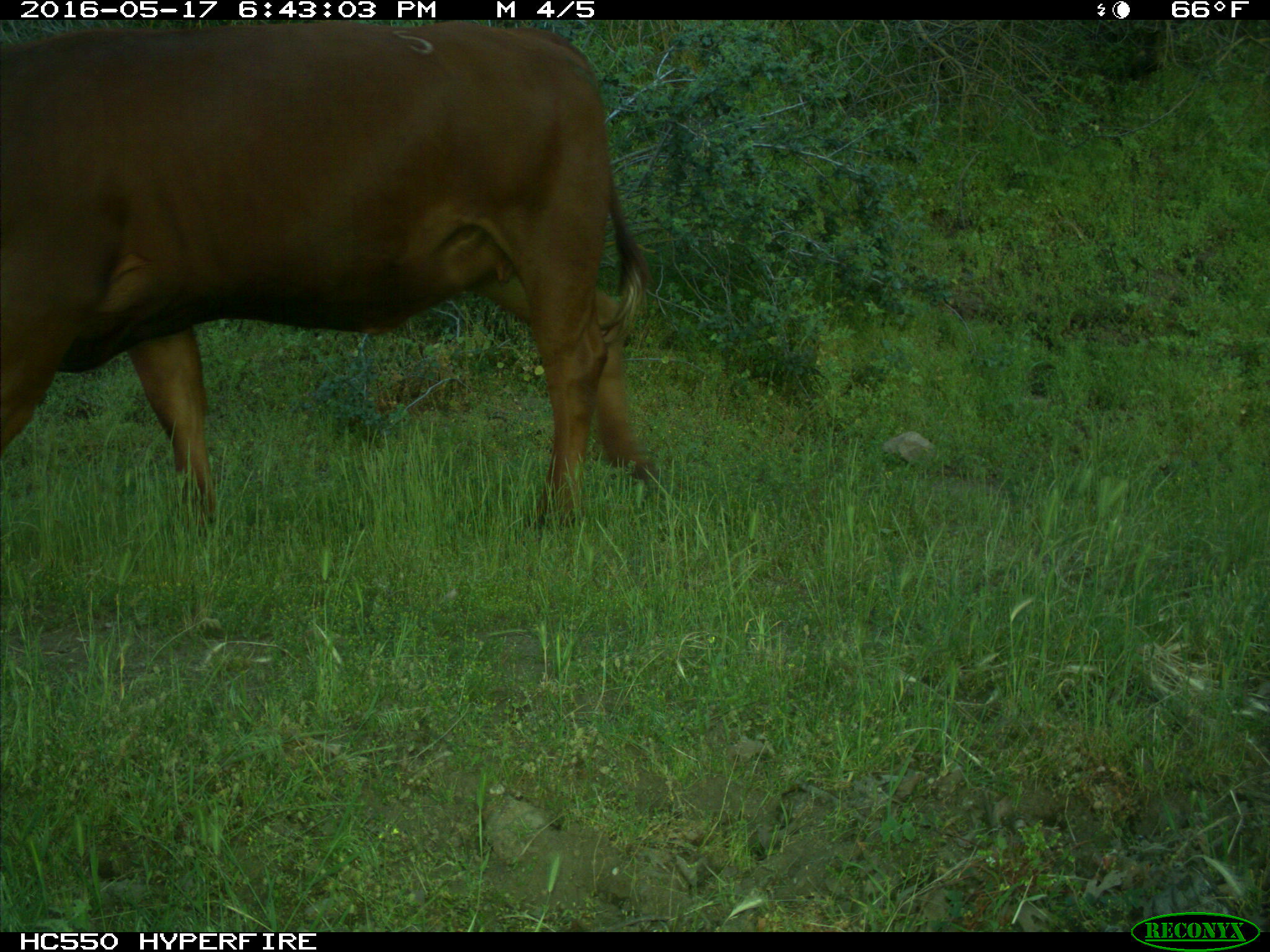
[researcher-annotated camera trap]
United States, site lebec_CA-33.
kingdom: Animalia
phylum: Chordata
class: Mammalia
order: Artiodactyla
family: Bovidae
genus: Bos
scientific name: Bos taurus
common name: domestic cow